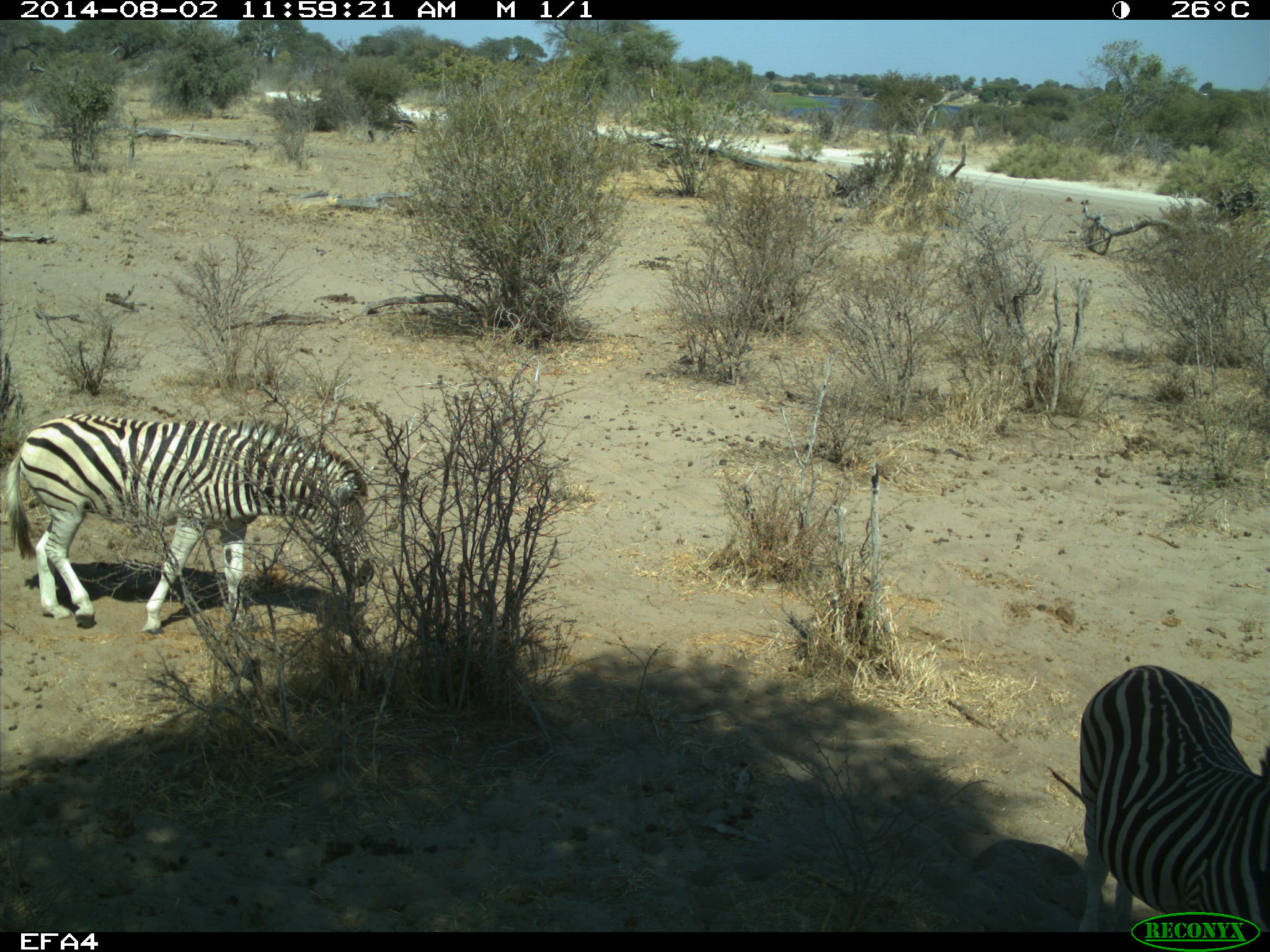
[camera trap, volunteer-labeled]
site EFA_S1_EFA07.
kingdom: Animalia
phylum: Chordata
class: Mammalia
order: Perissodactyla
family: Equidae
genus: Equus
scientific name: Equus quagga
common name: plains zebra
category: zebraplains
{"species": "zebraplains (plains zebra) (Equus quagga)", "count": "2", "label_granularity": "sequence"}